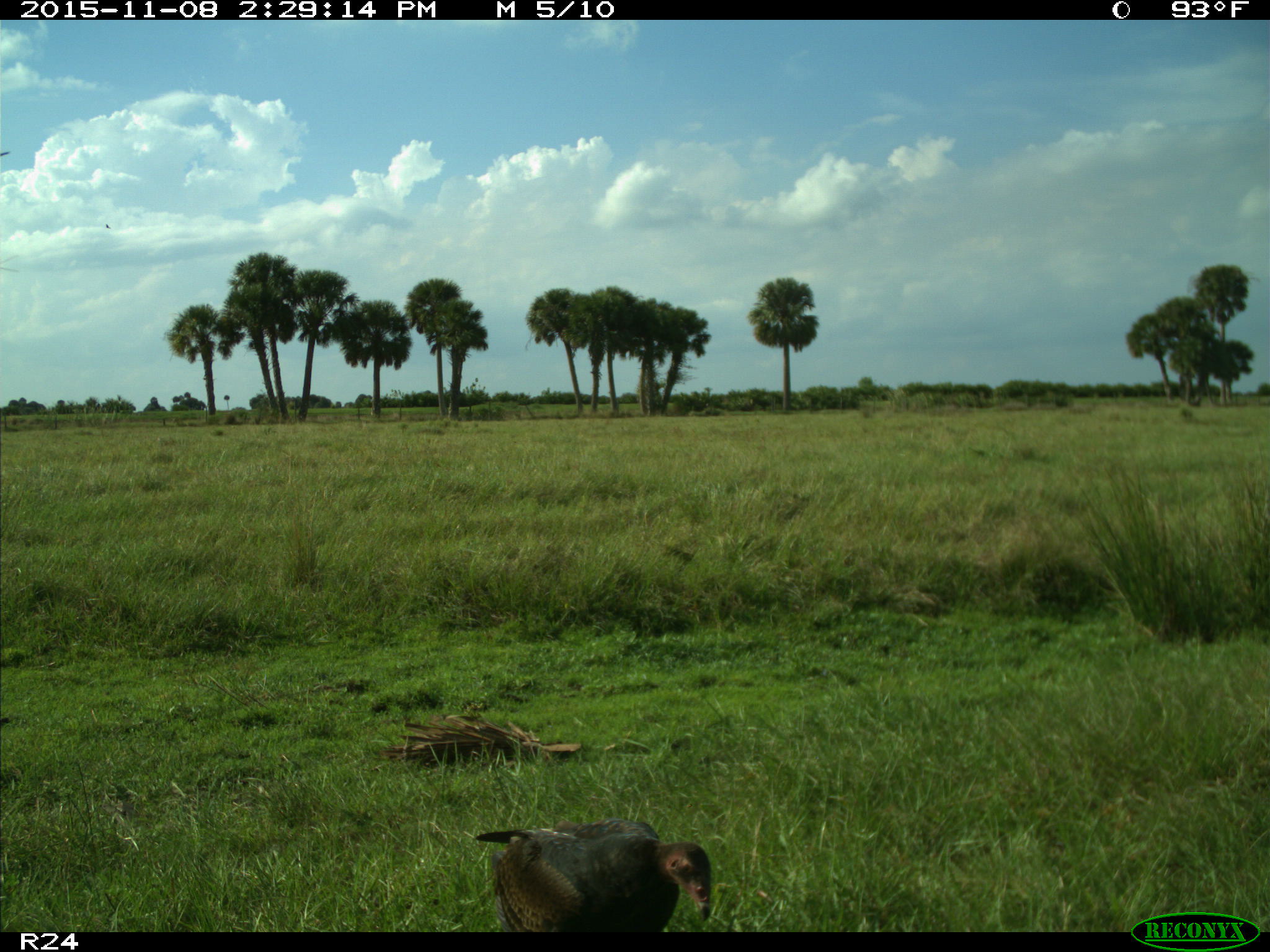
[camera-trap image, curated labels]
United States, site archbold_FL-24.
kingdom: Animalia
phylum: Chordata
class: Aves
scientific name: Aves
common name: birds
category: unidentified bird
Unidentified bird (birds) (Aves).